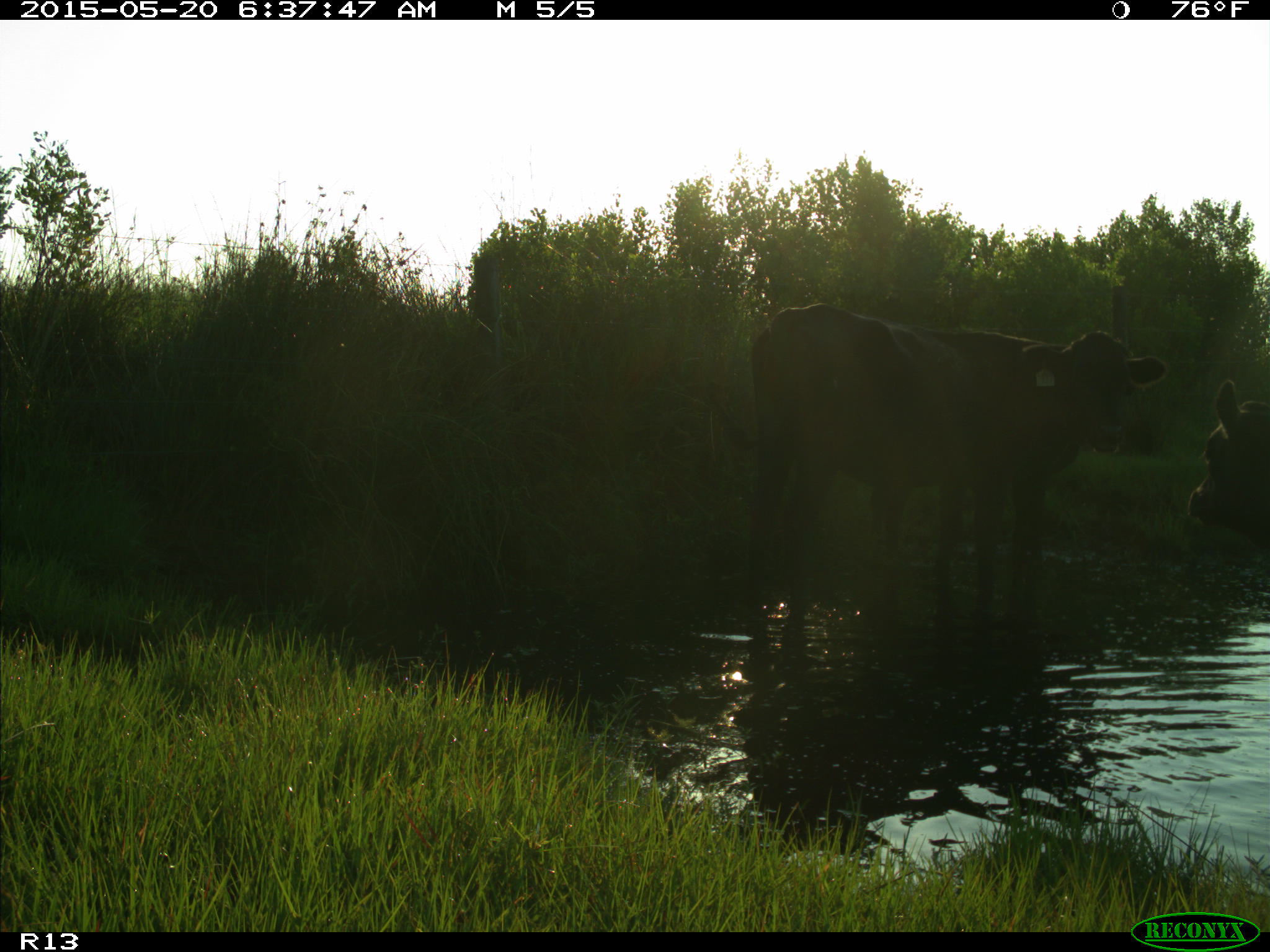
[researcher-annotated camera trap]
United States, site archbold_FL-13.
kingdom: Animalia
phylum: Chordata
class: Mammalia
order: Artiodactyla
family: Bovidae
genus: Bos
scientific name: Bos taurus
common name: domestic cow